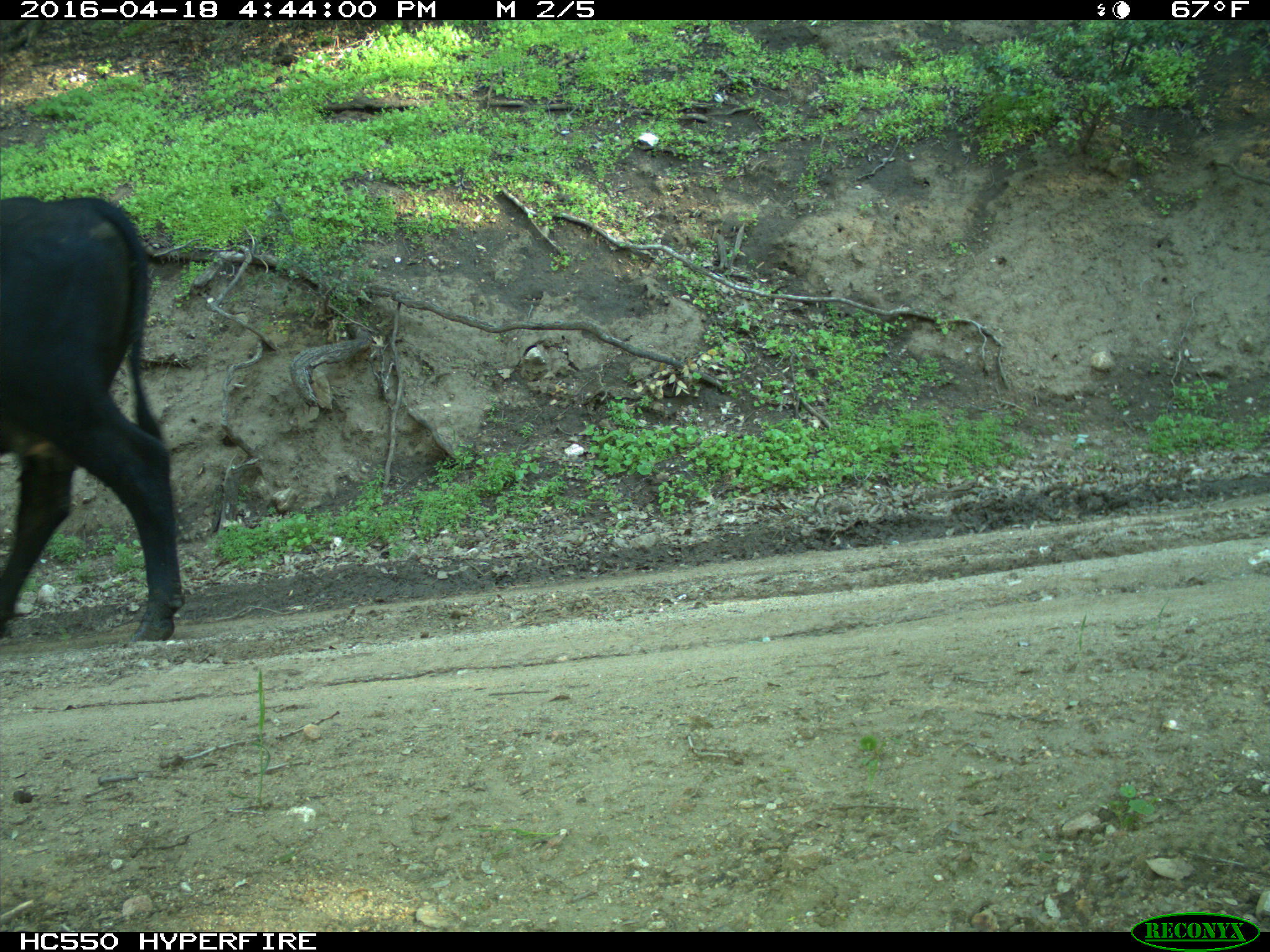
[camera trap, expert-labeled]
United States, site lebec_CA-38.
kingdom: Animalia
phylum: Chordata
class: Mammalia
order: Artiodactyla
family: Bovidae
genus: Bos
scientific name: Bos taurus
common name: domestic cow